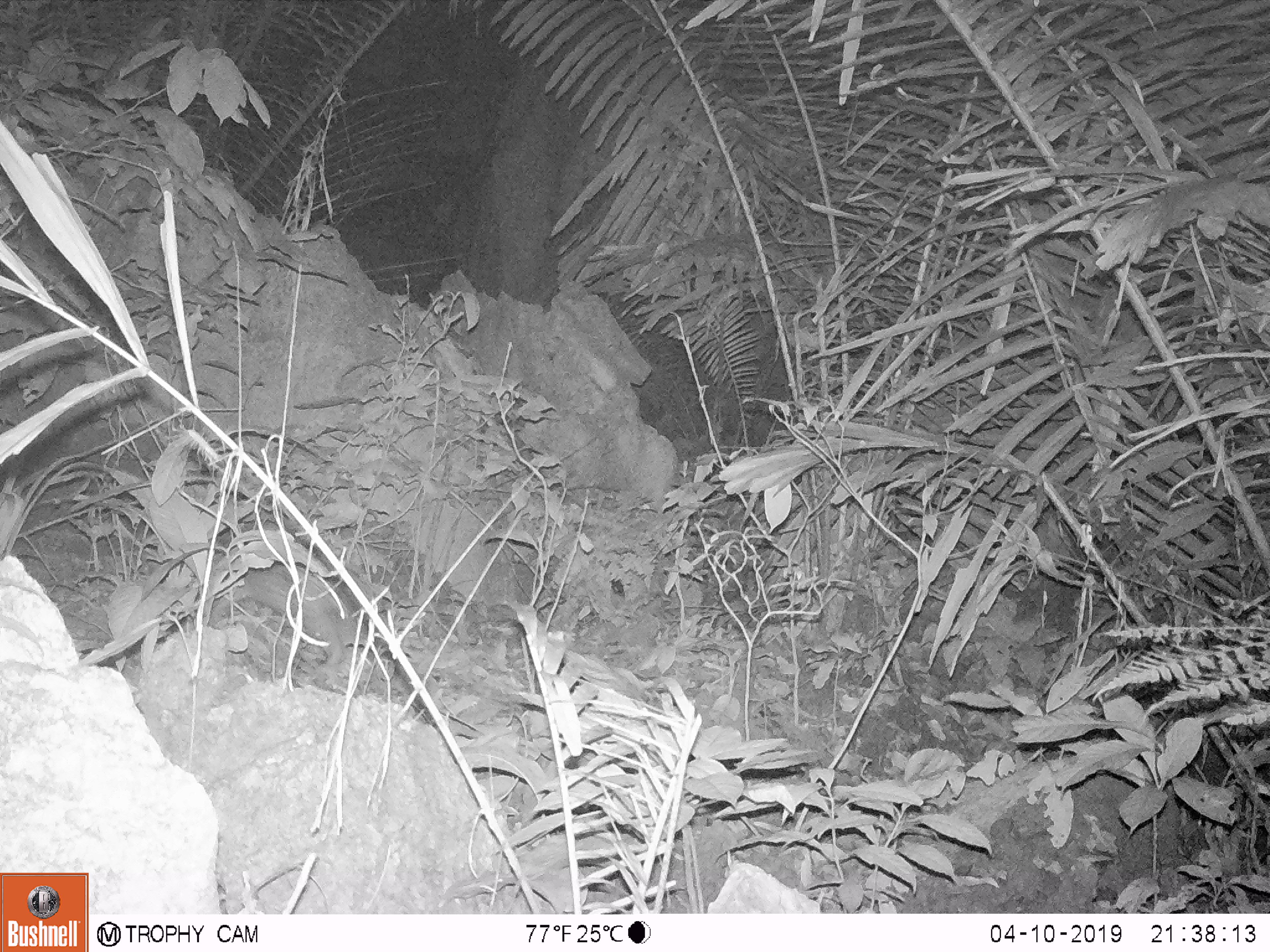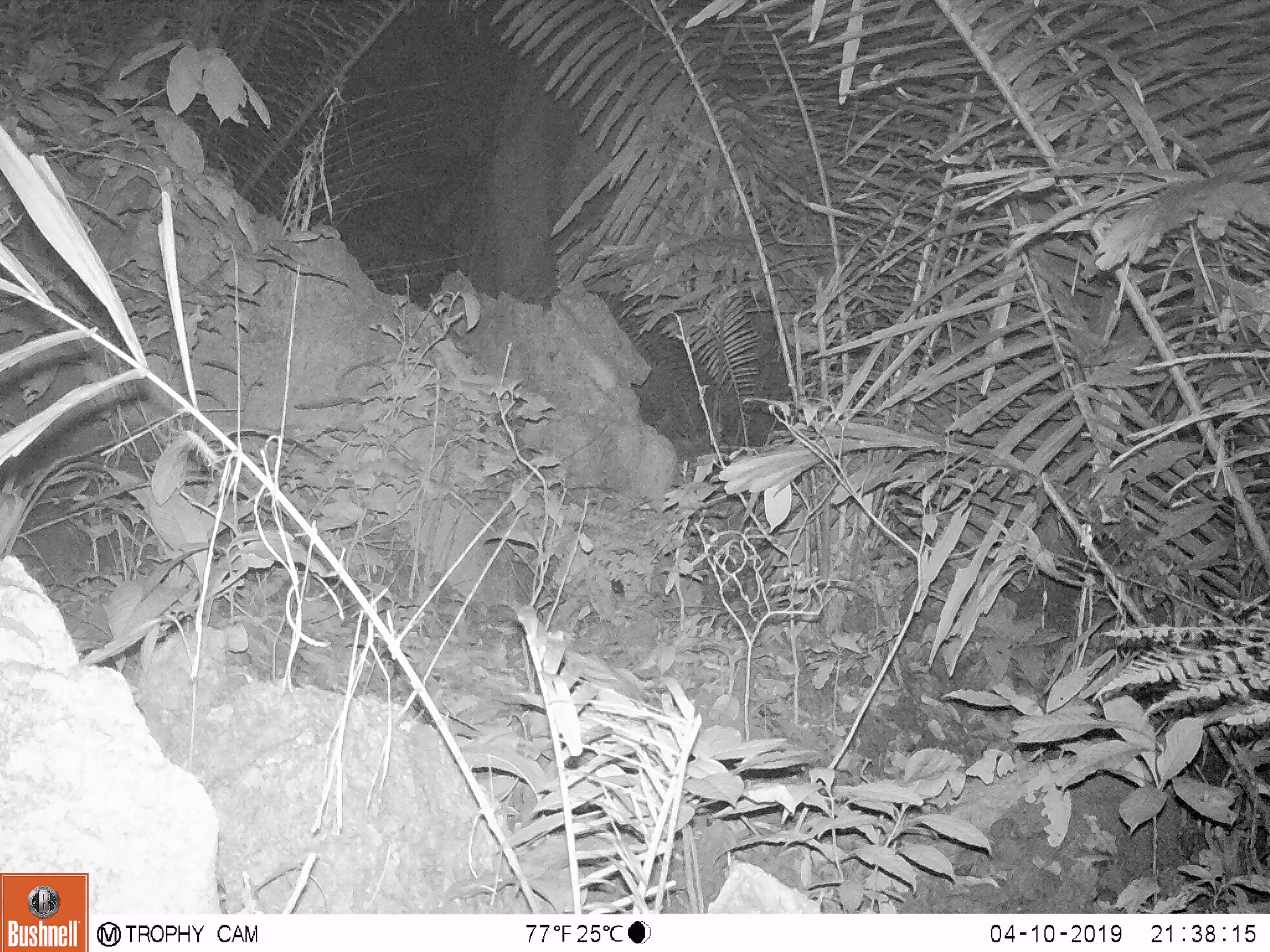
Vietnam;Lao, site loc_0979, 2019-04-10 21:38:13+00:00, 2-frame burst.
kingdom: Animalia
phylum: Chordata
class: Mammalia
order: Rodentia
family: Hystricidae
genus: Atherurus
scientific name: Atherurus macrourus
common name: asiatic brush-tailed porcupine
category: asiatic brush tailed porcupine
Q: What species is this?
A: Asiatic brush tailed porcupine (asiatic brush-tailed porcupine) (Atherurus macrourus).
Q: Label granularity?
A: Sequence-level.